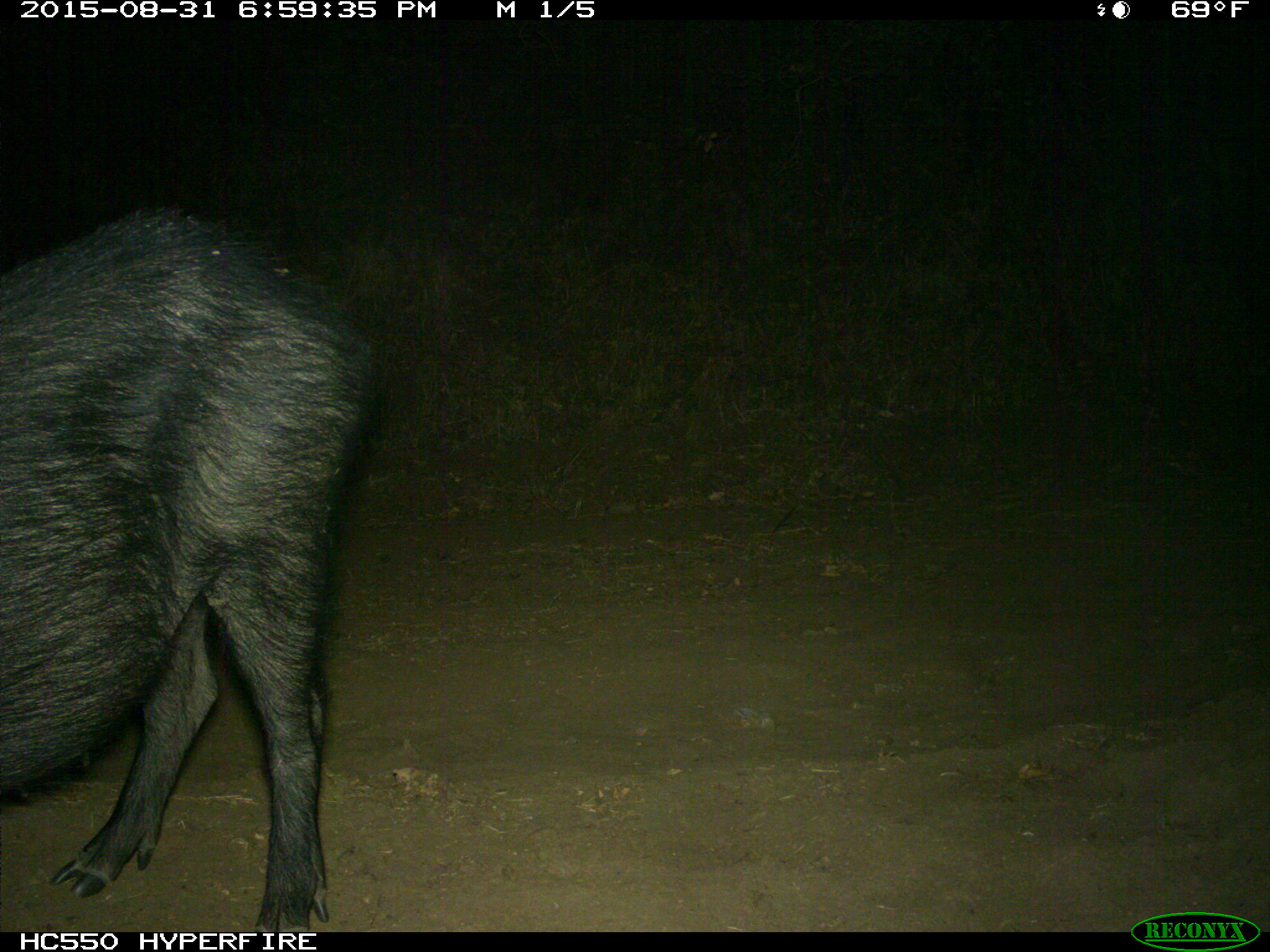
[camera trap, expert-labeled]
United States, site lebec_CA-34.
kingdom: Animalia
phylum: Chordata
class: Mammalia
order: Artiodactyla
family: Suidae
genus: Sus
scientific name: Sus scrofa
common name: wild boar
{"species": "Sus scrofa (wild boar)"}